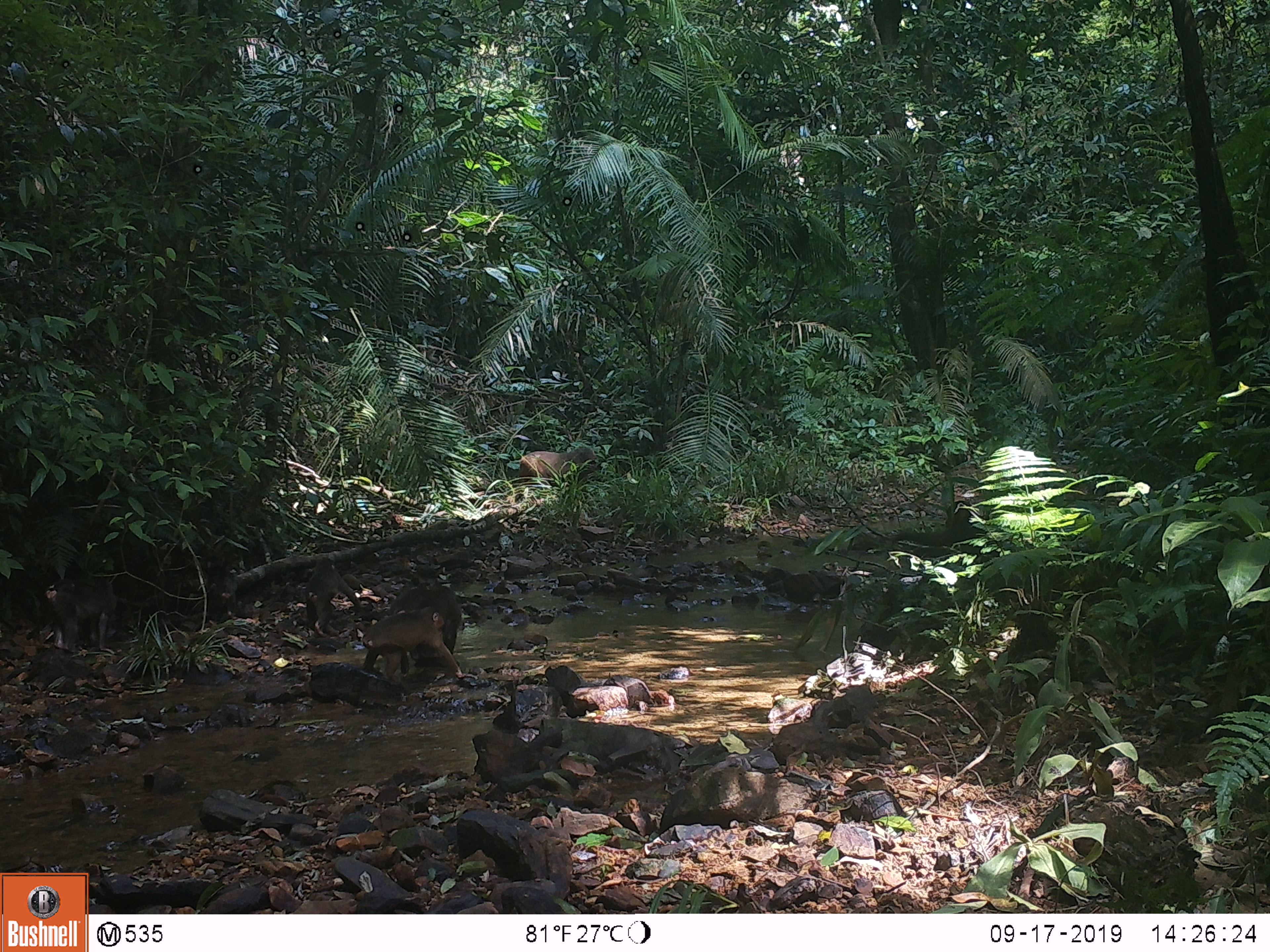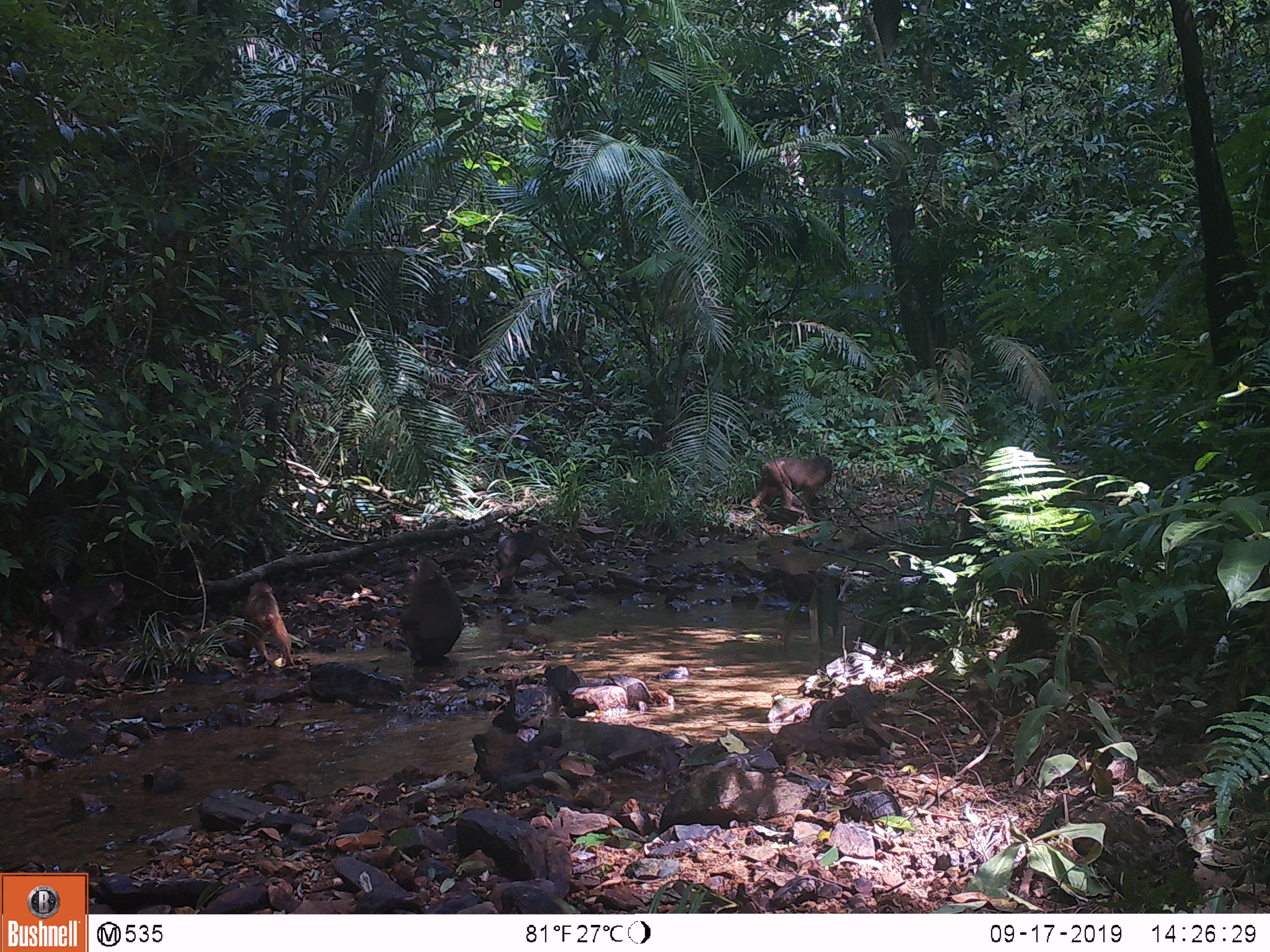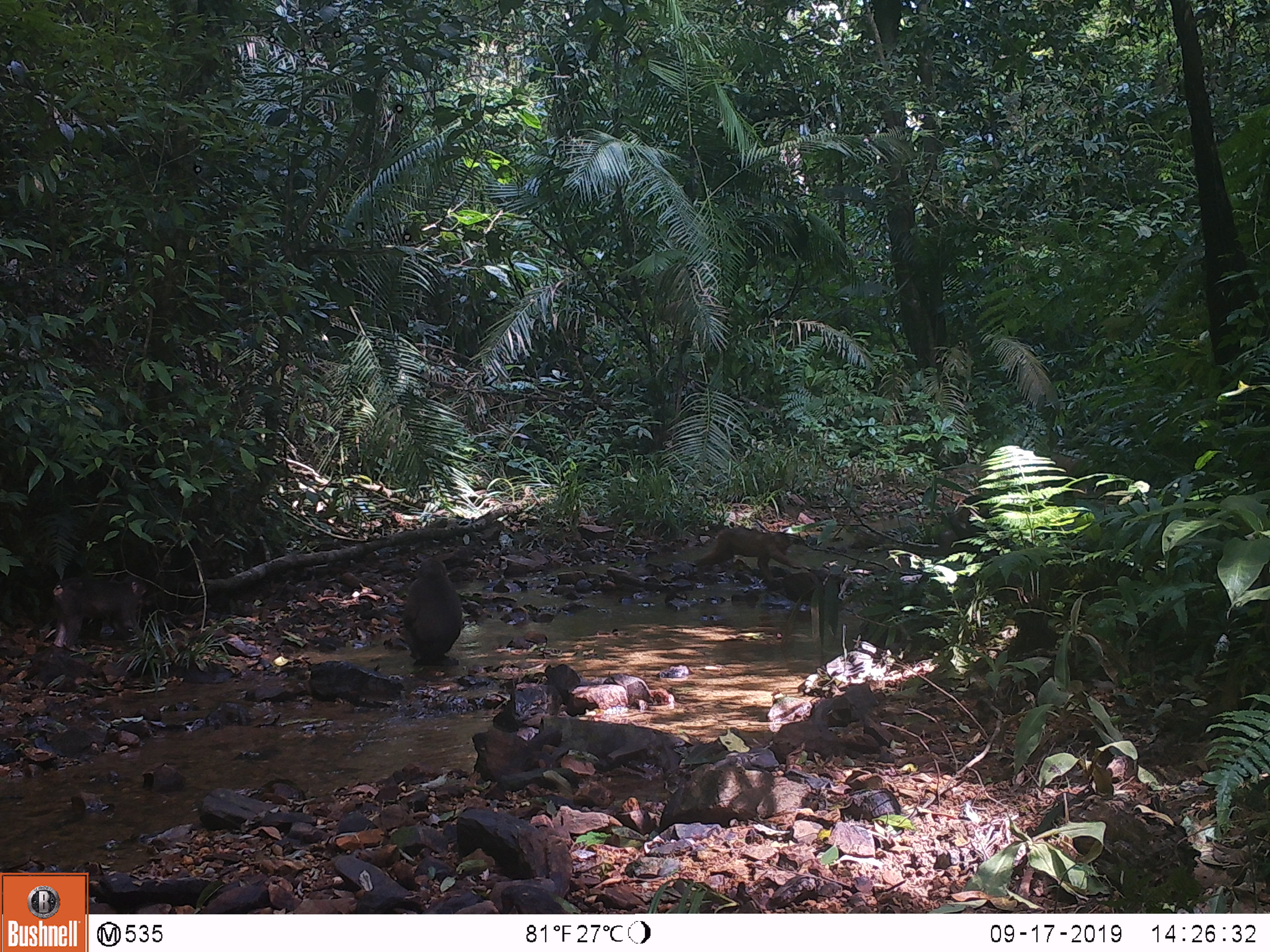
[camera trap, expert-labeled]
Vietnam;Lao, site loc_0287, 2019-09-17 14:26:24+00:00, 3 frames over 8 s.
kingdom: Animalia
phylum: Chordata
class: Mammalia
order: Primates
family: Cercopithecidae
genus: Macaca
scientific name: Macaca arctoides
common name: stump-tailed macaque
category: stump tailed macaque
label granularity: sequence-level